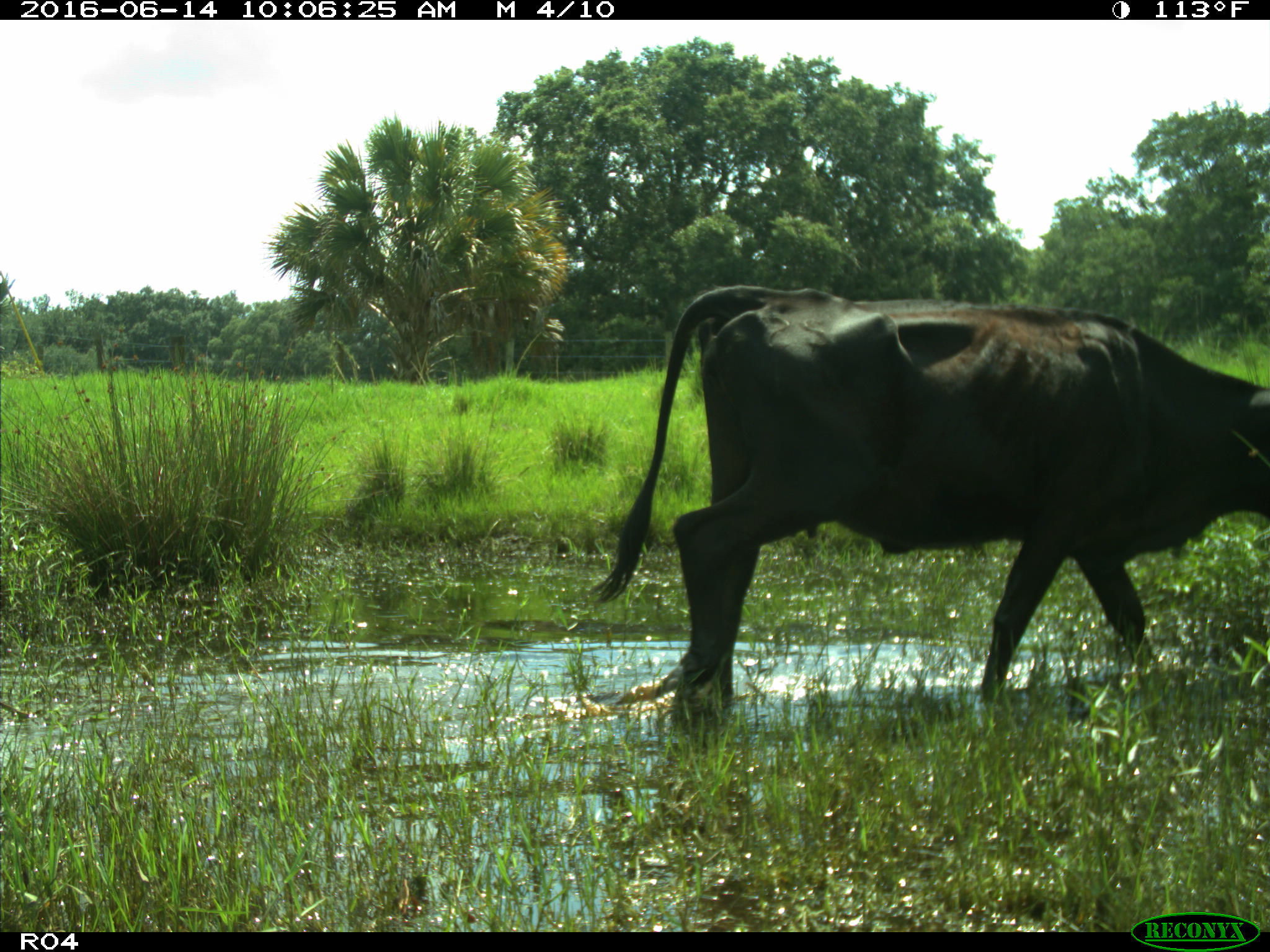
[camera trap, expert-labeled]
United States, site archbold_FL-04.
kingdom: Animalia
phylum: Chordata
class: Mammalia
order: Artiodactyla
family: Bovidae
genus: Bos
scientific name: Bos taurus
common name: domestic cow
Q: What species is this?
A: Bos taurus (domestic cow).